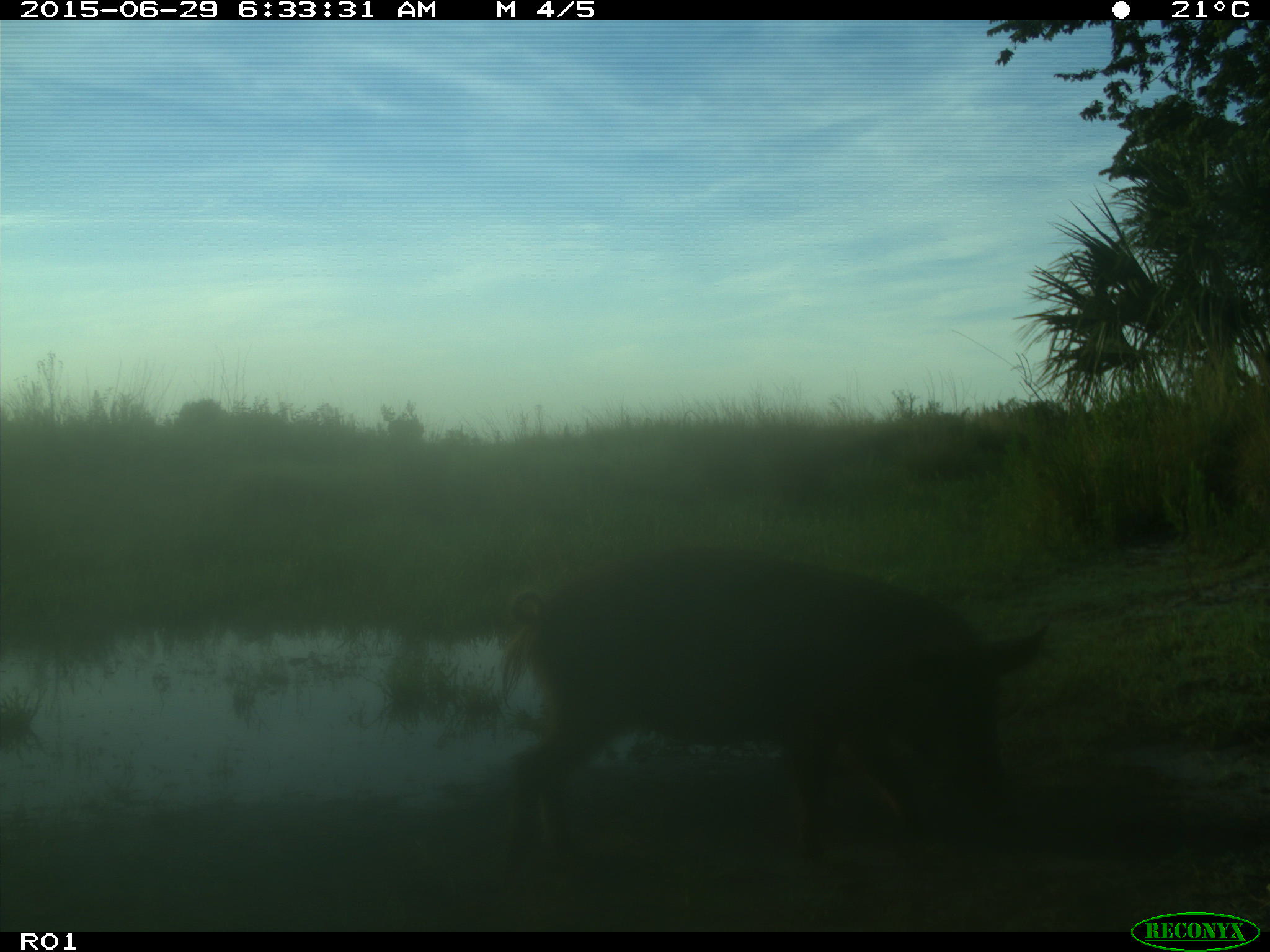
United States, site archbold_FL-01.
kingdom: Animalia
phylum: Chordata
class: Mammalia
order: Artiodactyla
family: Suidae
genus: Sus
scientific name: Sus scrofa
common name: wild boar